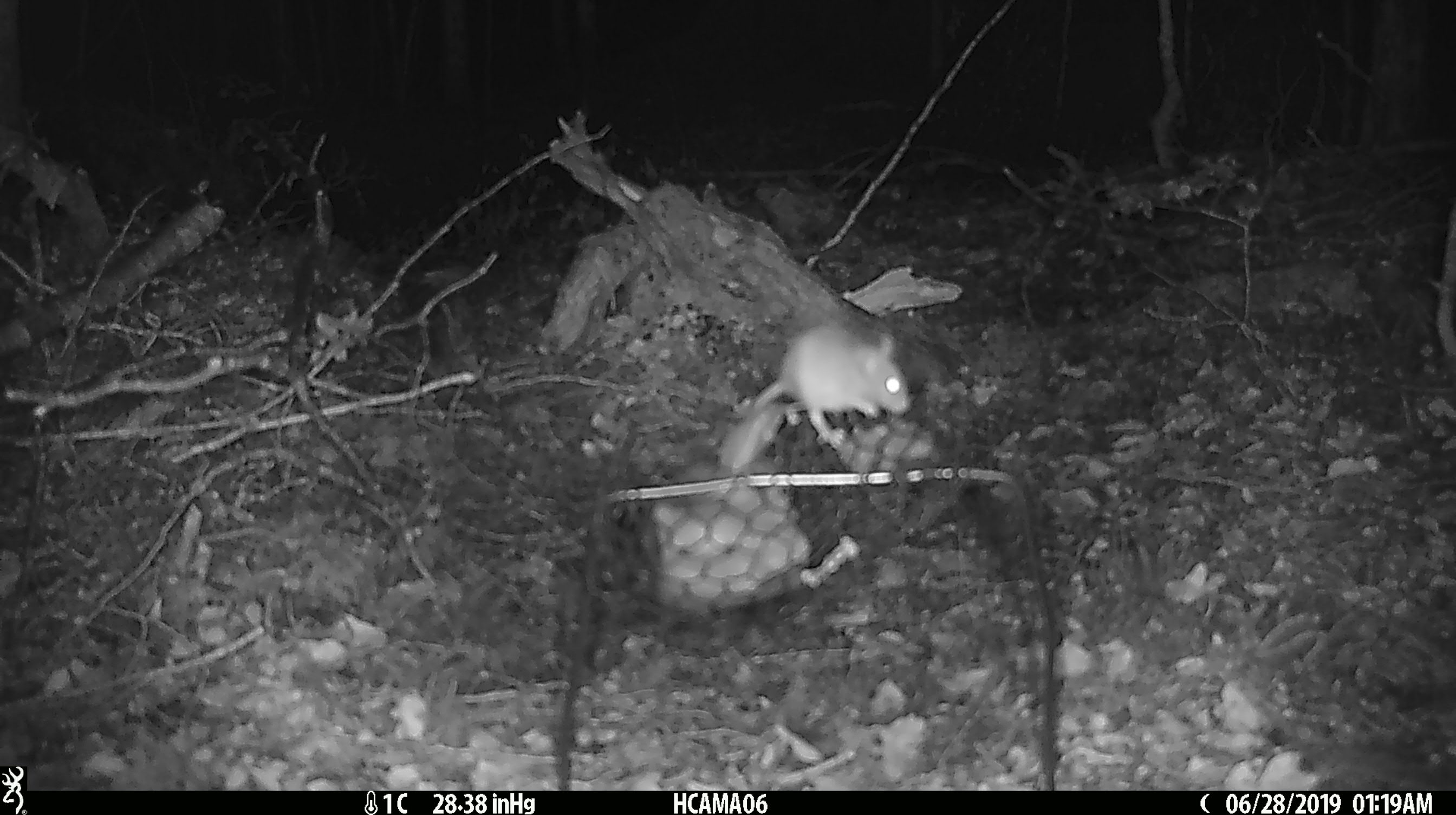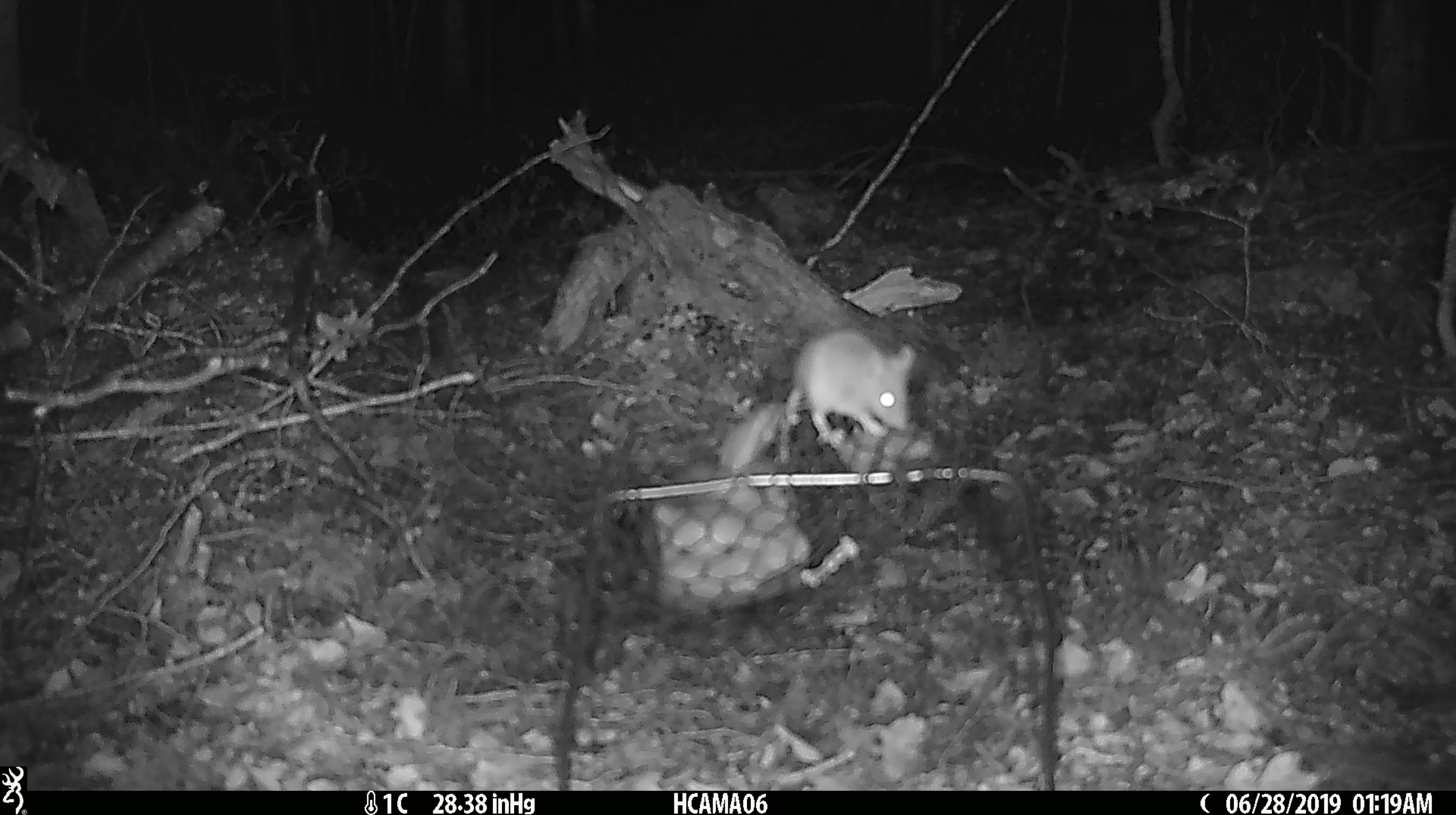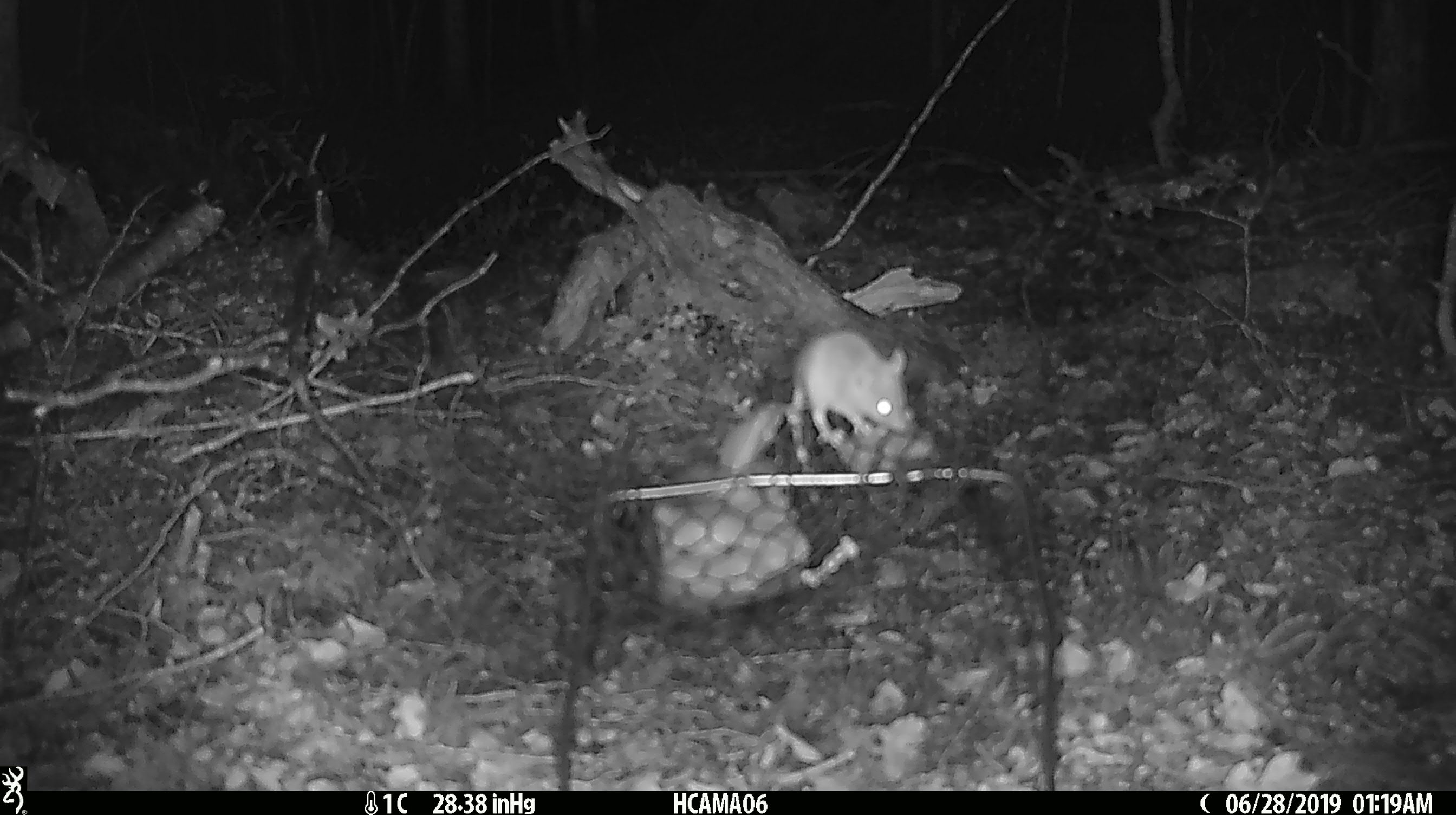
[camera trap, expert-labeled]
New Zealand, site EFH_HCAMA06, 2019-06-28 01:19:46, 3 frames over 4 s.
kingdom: Animalia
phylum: Chordata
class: Mammalia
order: Rodentia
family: Muridae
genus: Mus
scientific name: Mus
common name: mouse